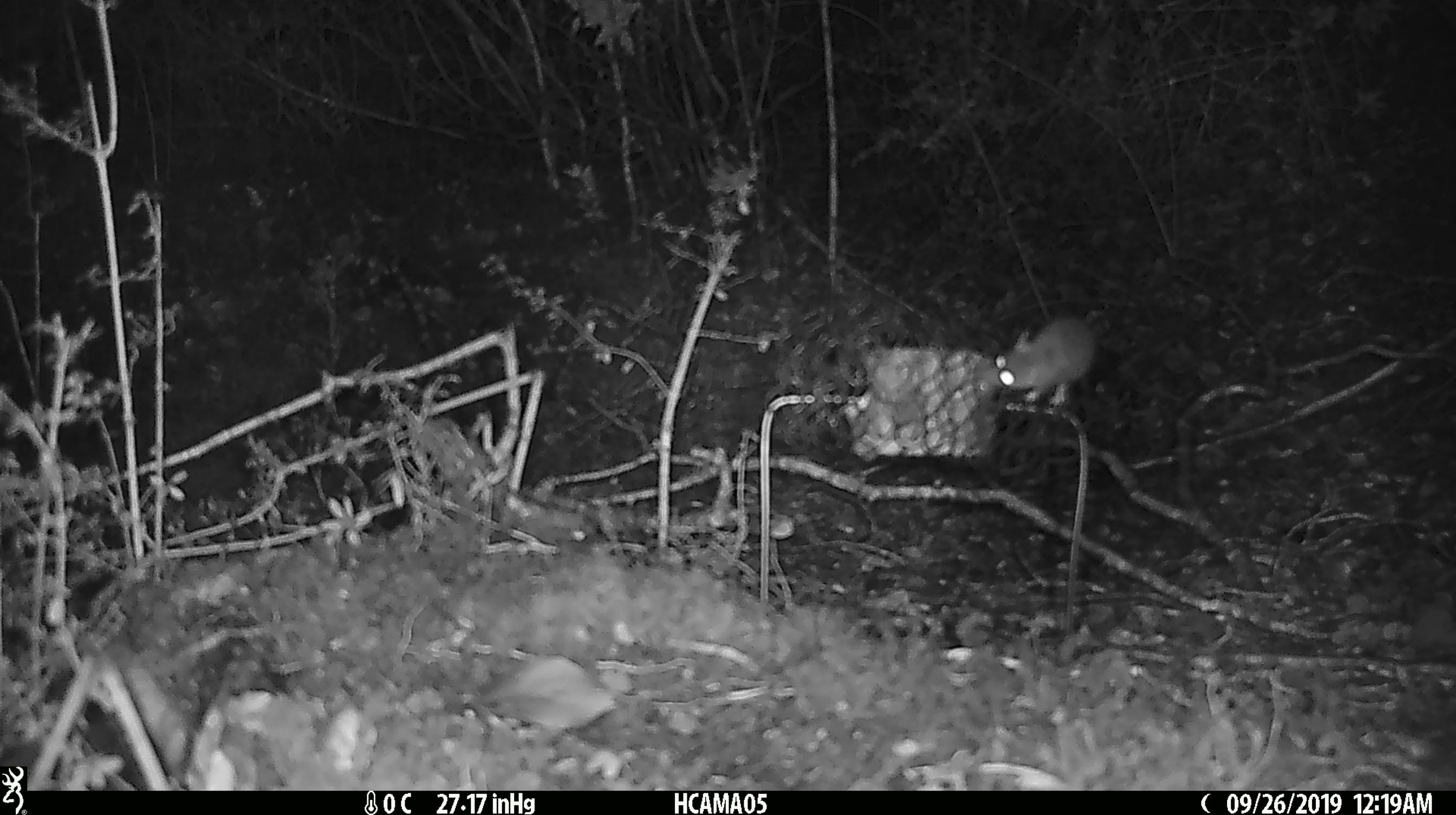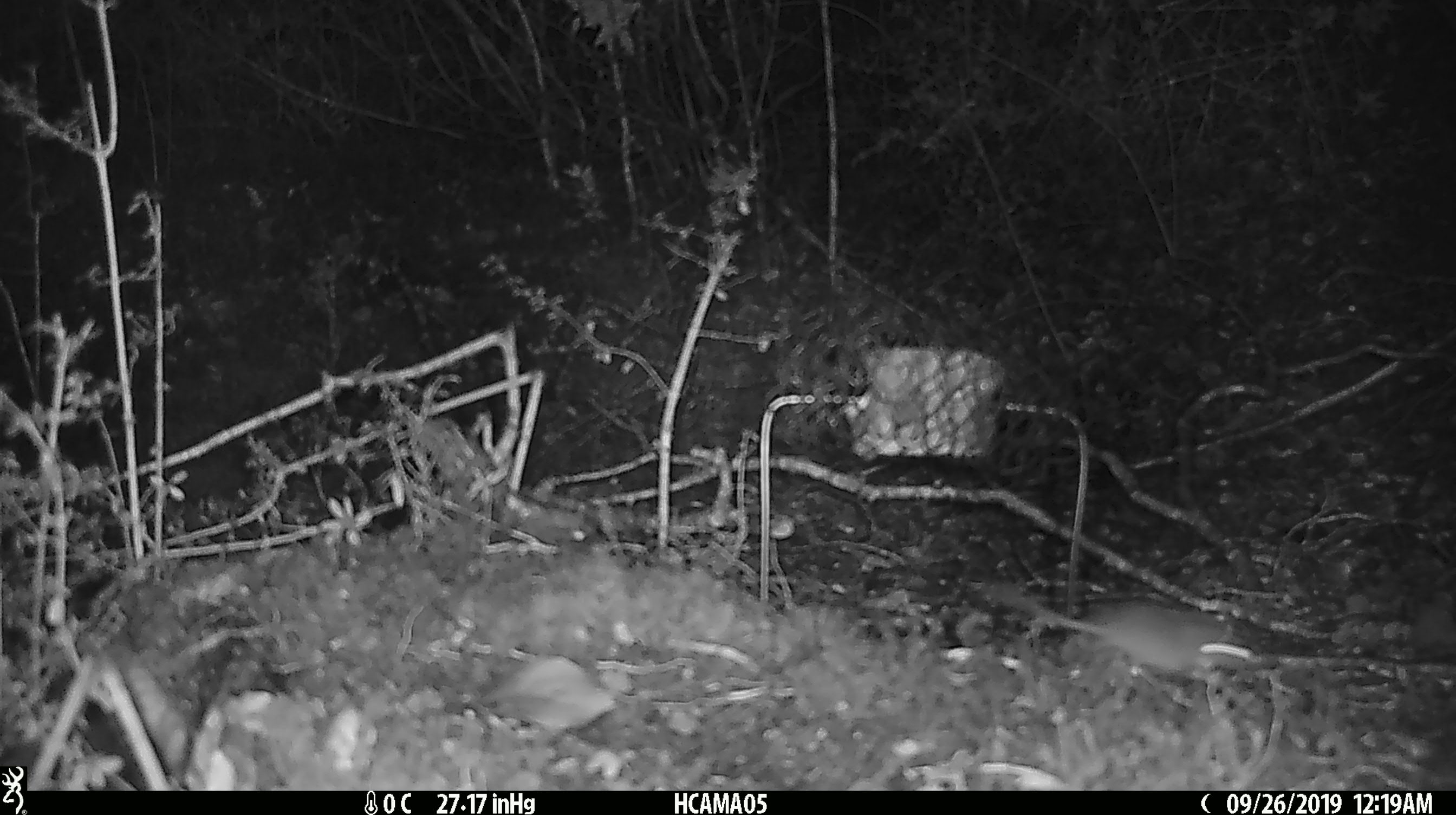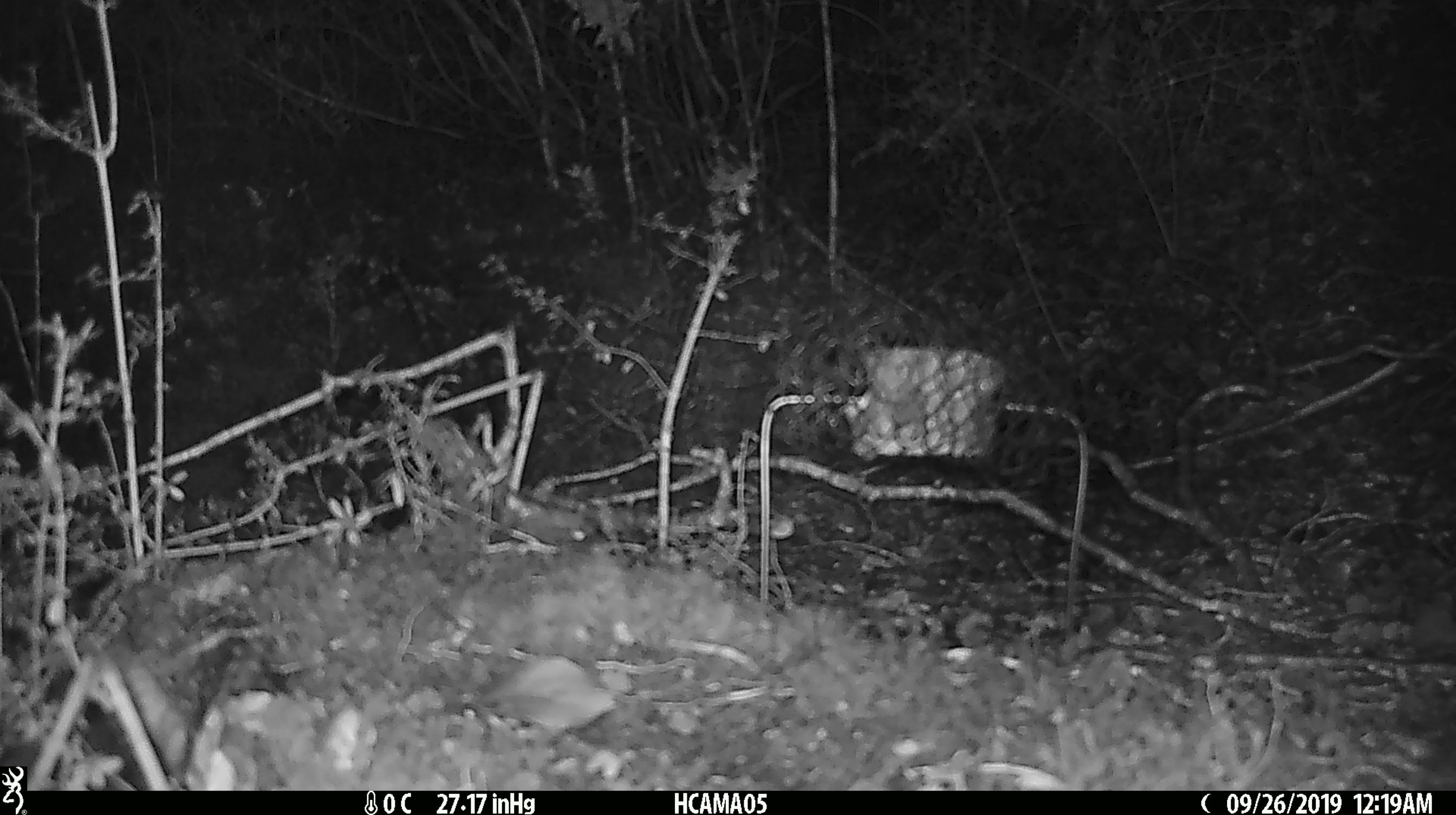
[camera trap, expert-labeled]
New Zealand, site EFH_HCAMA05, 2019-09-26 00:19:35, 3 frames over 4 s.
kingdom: Animalia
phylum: Chordata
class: Mammalia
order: Rodentia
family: Muridae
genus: Mus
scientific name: Mus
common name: mouse